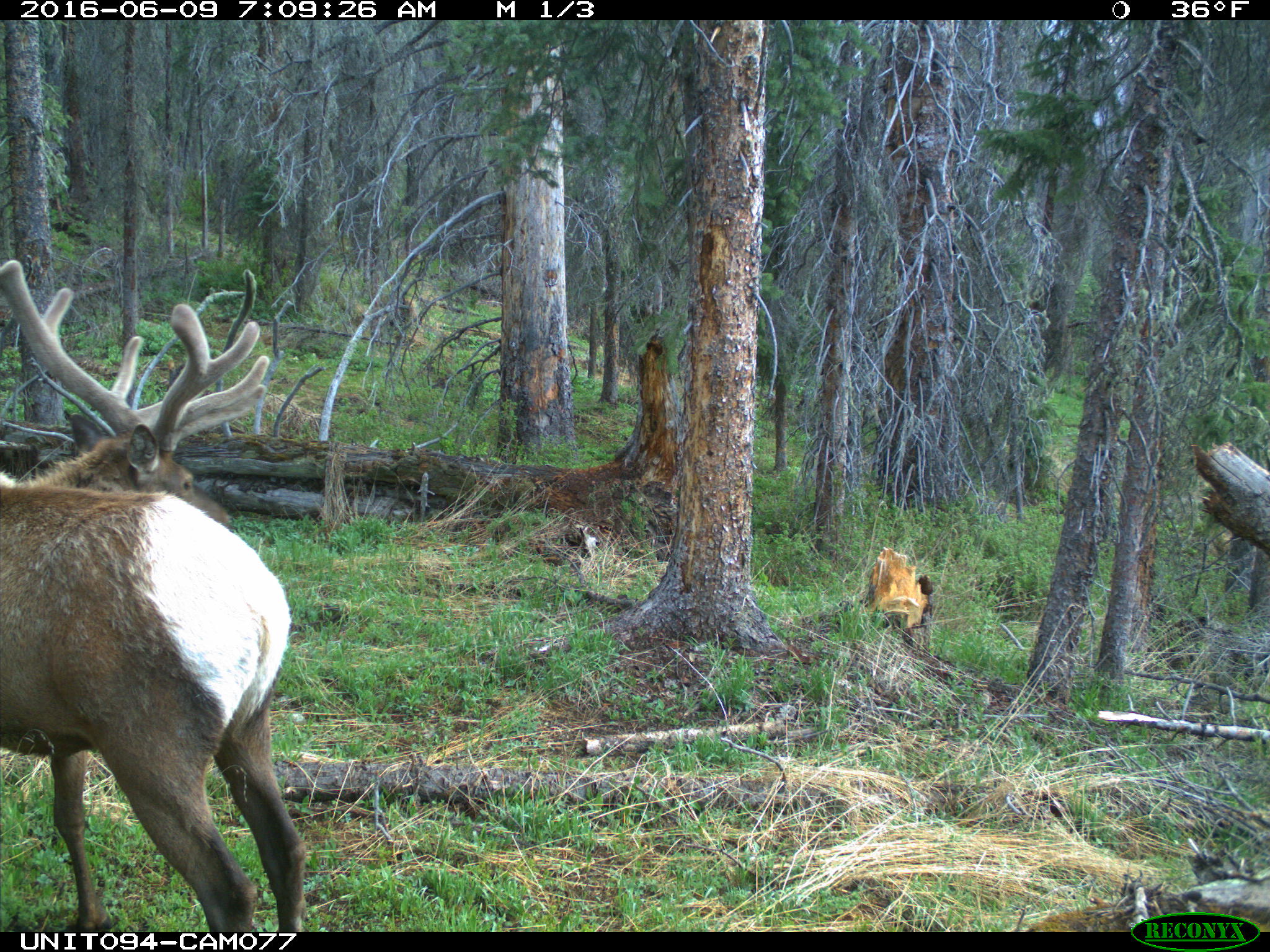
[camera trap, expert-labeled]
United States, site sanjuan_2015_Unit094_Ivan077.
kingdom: Animalia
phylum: Chordata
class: Mammalia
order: Artiodactyla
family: Cervidae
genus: Cervus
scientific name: Cervus elaphus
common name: red deer